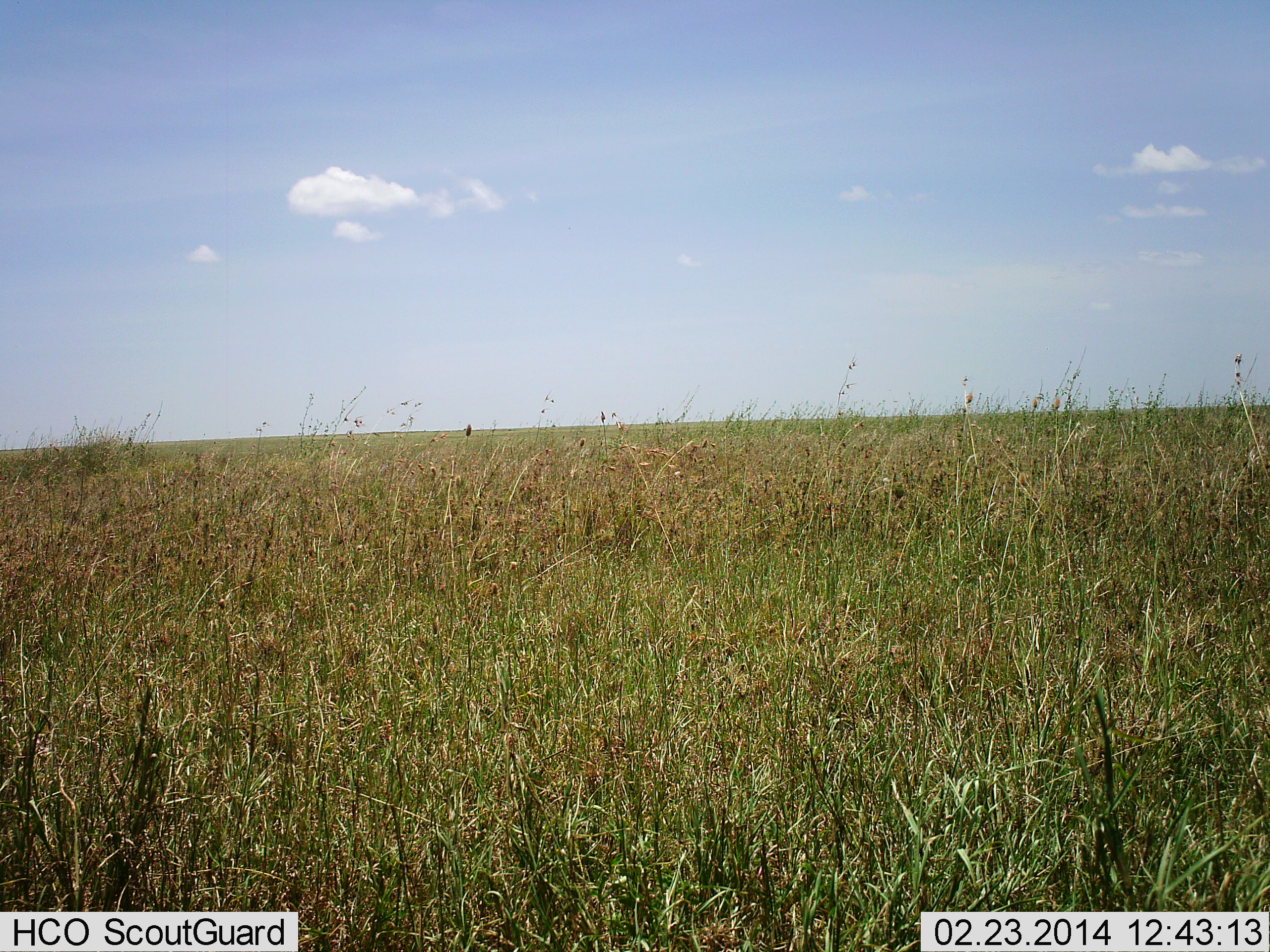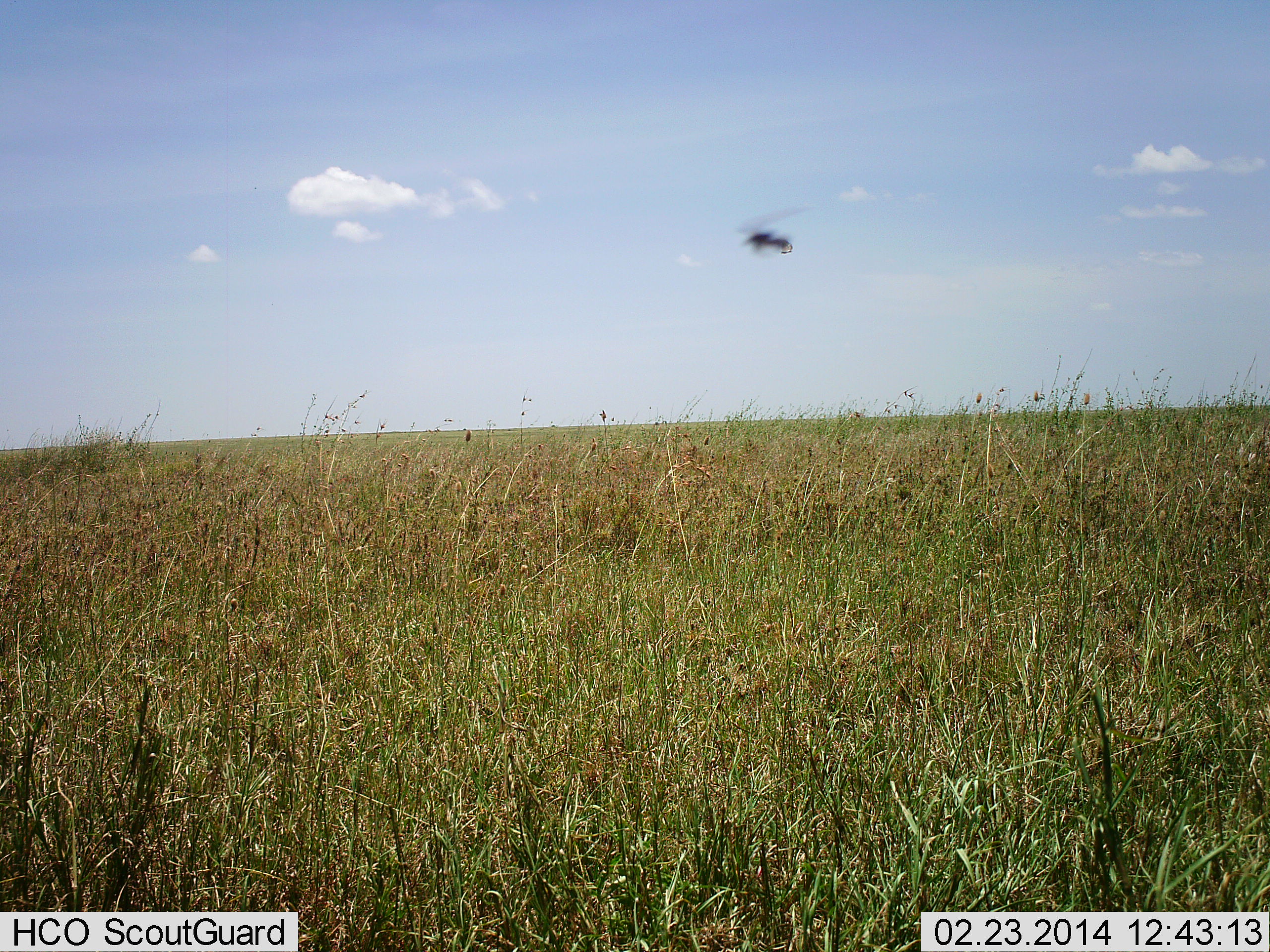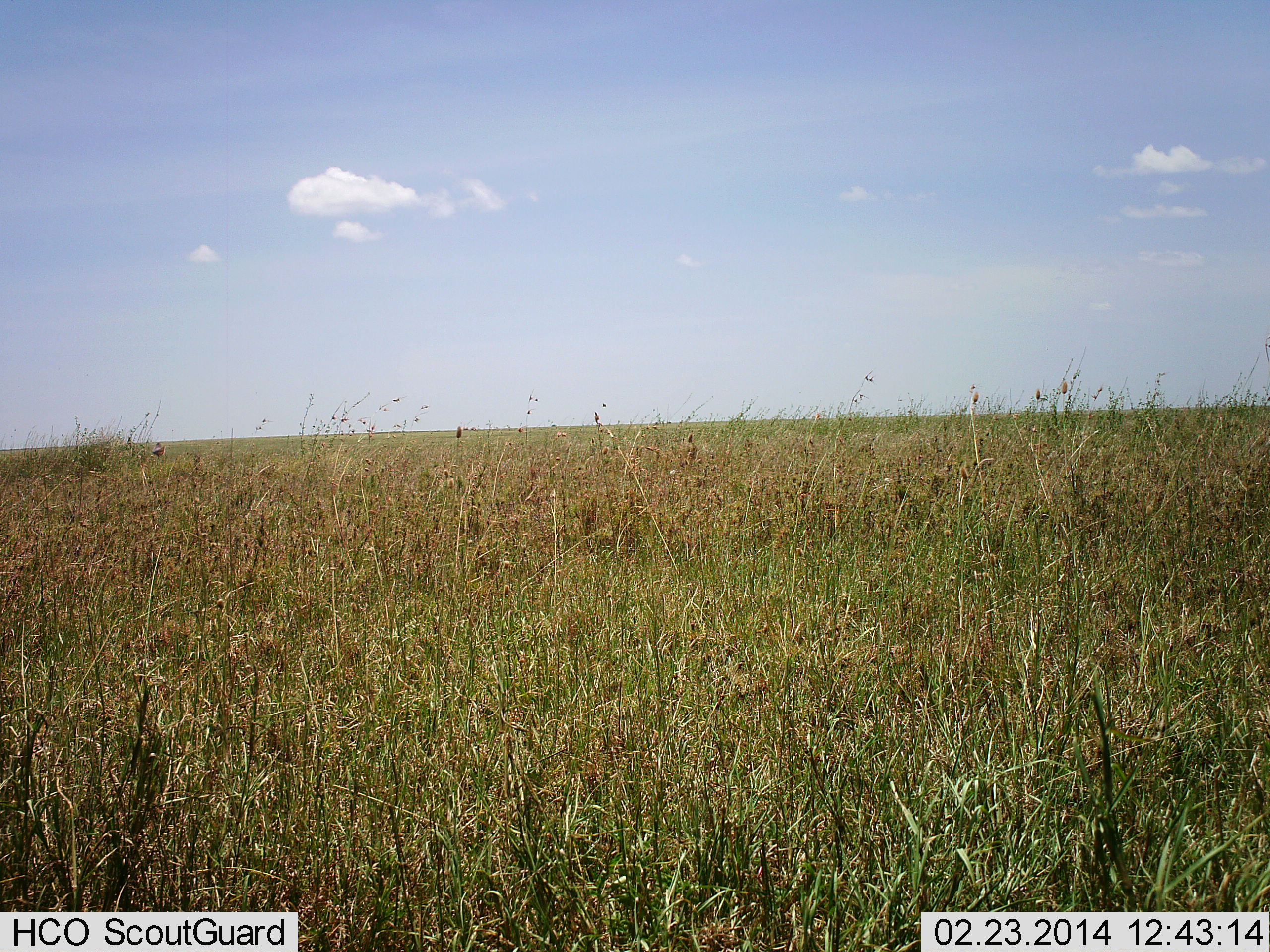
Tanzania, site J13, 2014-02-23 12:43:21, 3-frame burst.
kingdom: Animalia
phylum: Arthropoda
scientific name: Arthropoda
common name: arthropods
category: insectspider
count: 1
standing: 0%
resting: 0%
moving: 100%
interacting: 0%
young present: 0%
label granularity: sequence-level